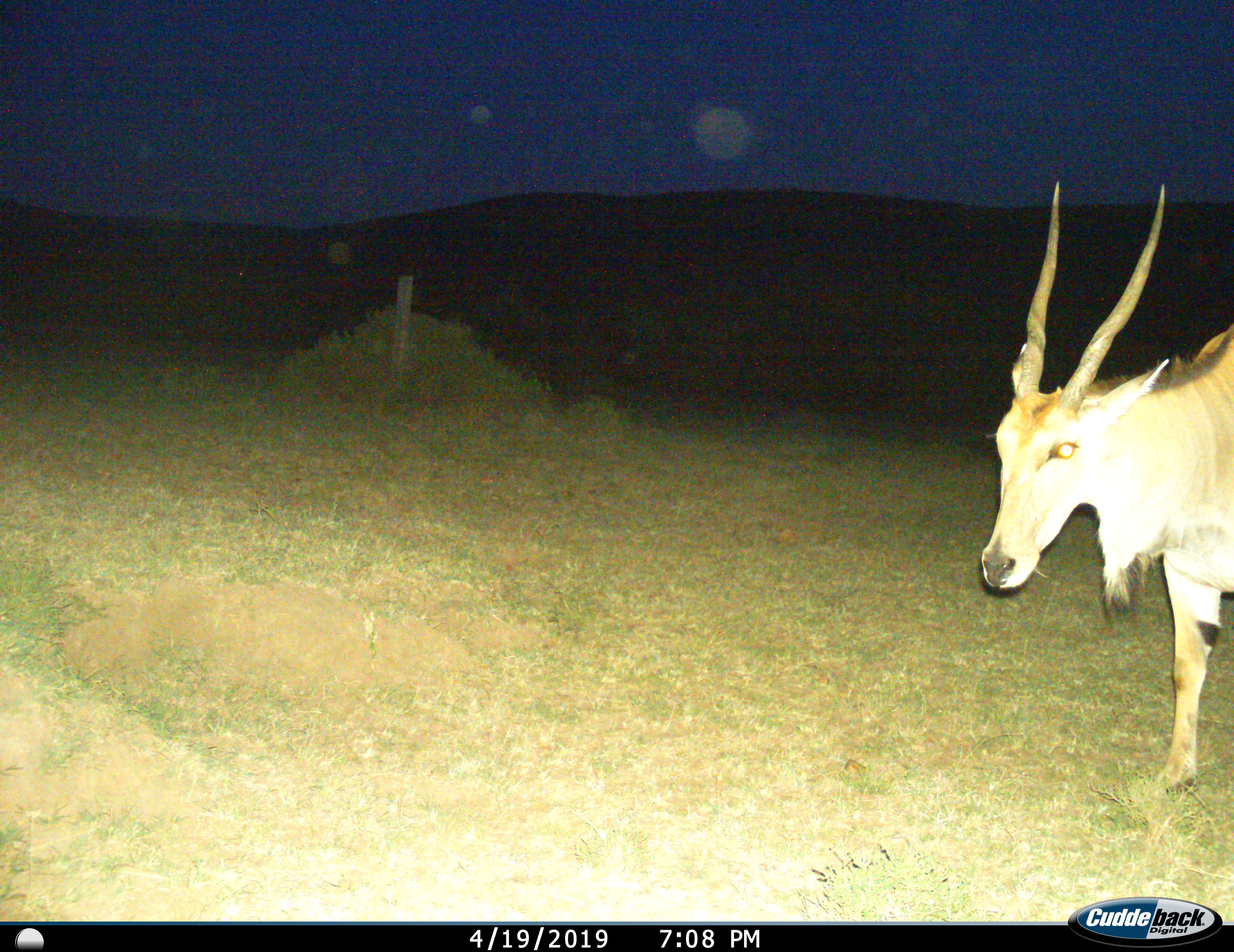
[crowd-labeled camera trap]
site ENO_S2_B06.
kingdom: Animalia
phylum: Chordata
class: Mammalia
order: Artiodactyla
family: Bovidae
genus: Tragelaphus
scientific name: Tragelaphus oryx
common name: eland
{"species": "eland (Tragelaphus oryx)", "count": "1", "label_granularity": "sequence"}